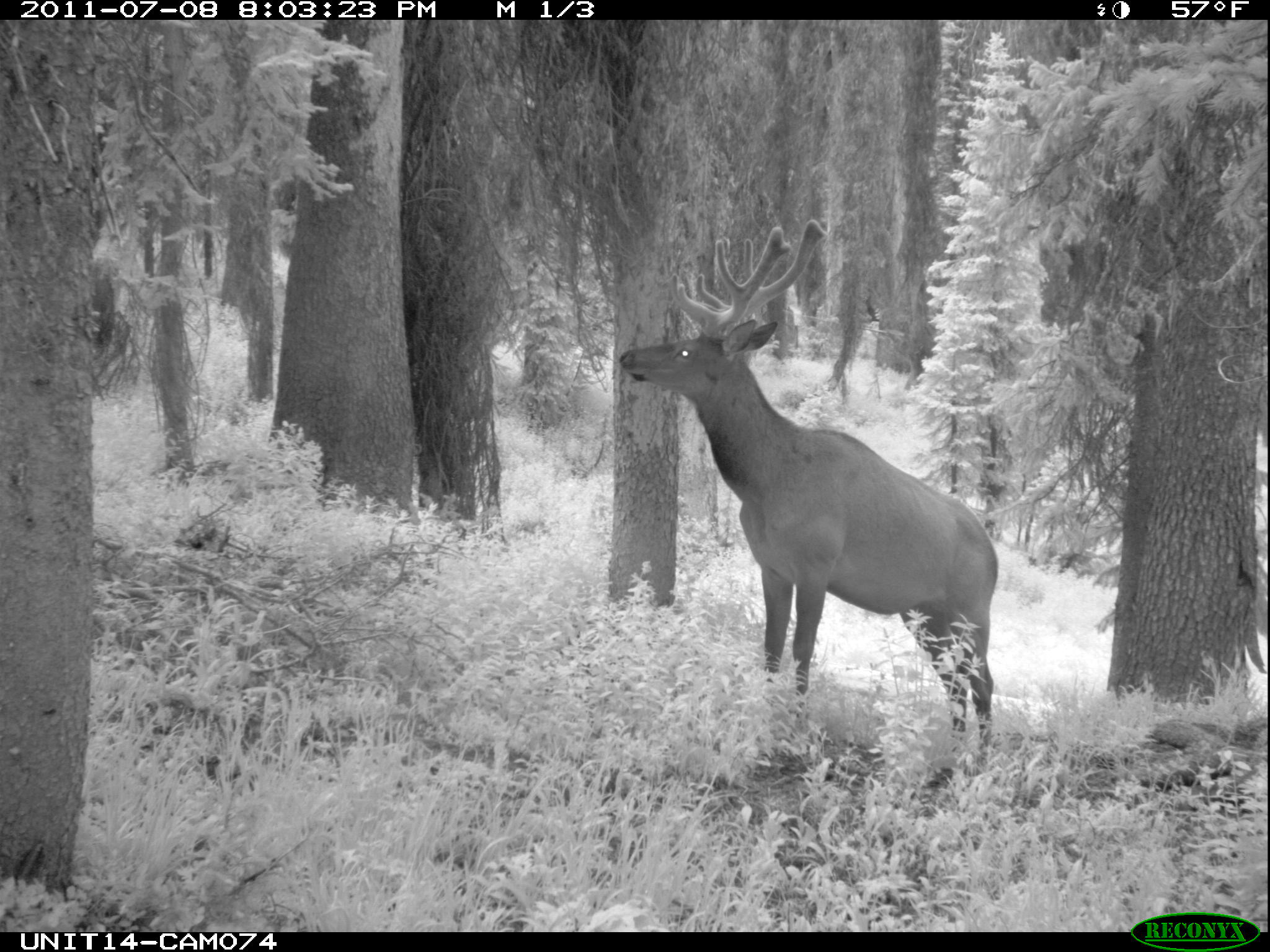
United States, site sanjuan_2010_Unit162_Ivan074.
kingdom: Animalia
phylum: Chordata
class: Mammalia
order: Artiodactyla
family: Cervidae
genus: Cervus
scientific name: Cervus elaphus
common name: red deer